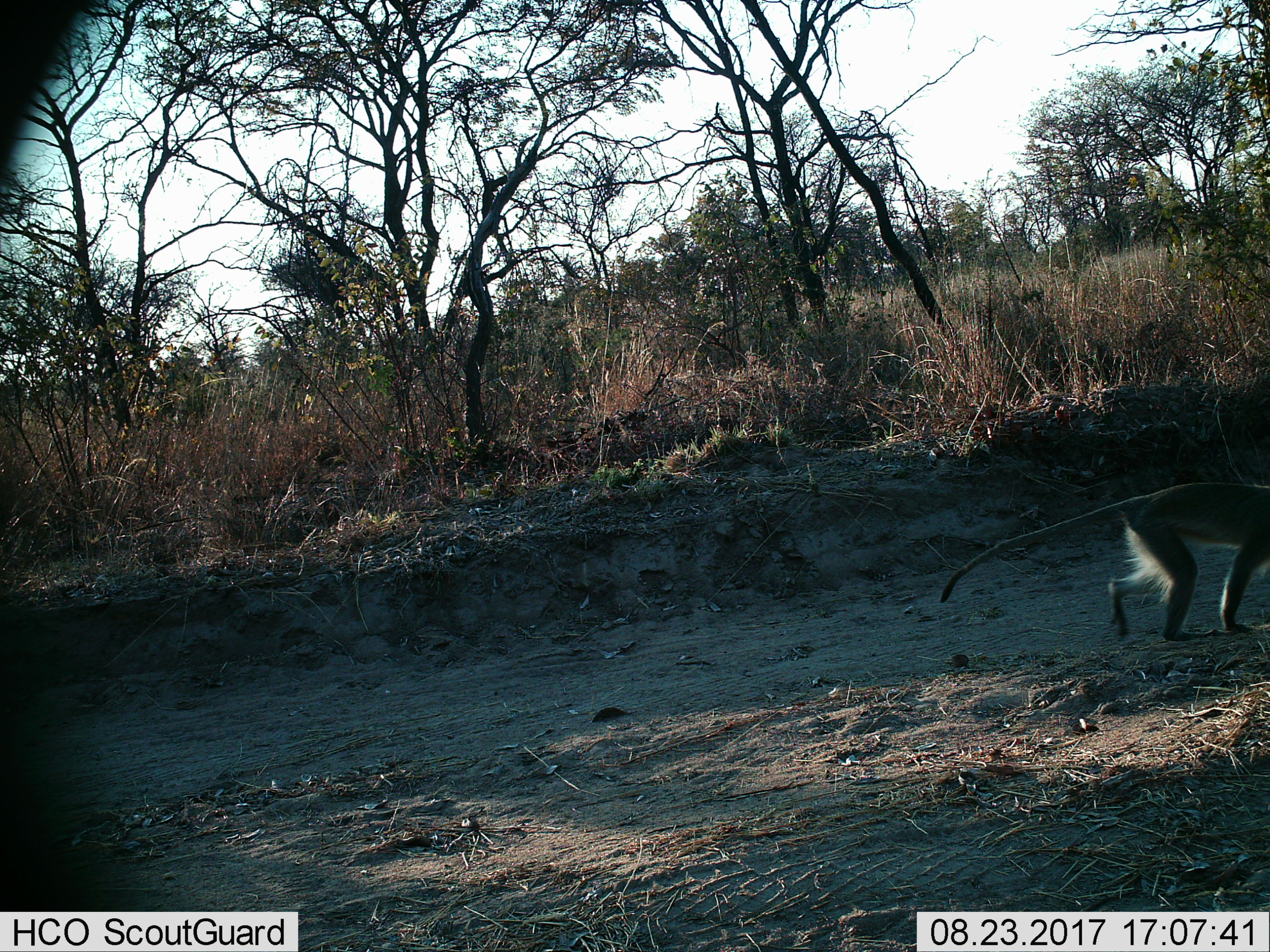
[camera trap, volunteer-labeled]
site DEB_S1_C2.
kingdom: Animalia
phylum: Chordata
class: Mammalia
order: Primates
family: Cercopithecidae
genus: Chlorocebus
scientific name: Chlorocebus pygerythrus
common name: vervet monkey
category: monkeyvervet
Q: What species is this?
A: Monkeyvervet (vervet monkey) (Chlorocebus pygerythrus).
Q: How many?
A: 1.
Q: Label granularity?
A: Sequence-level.